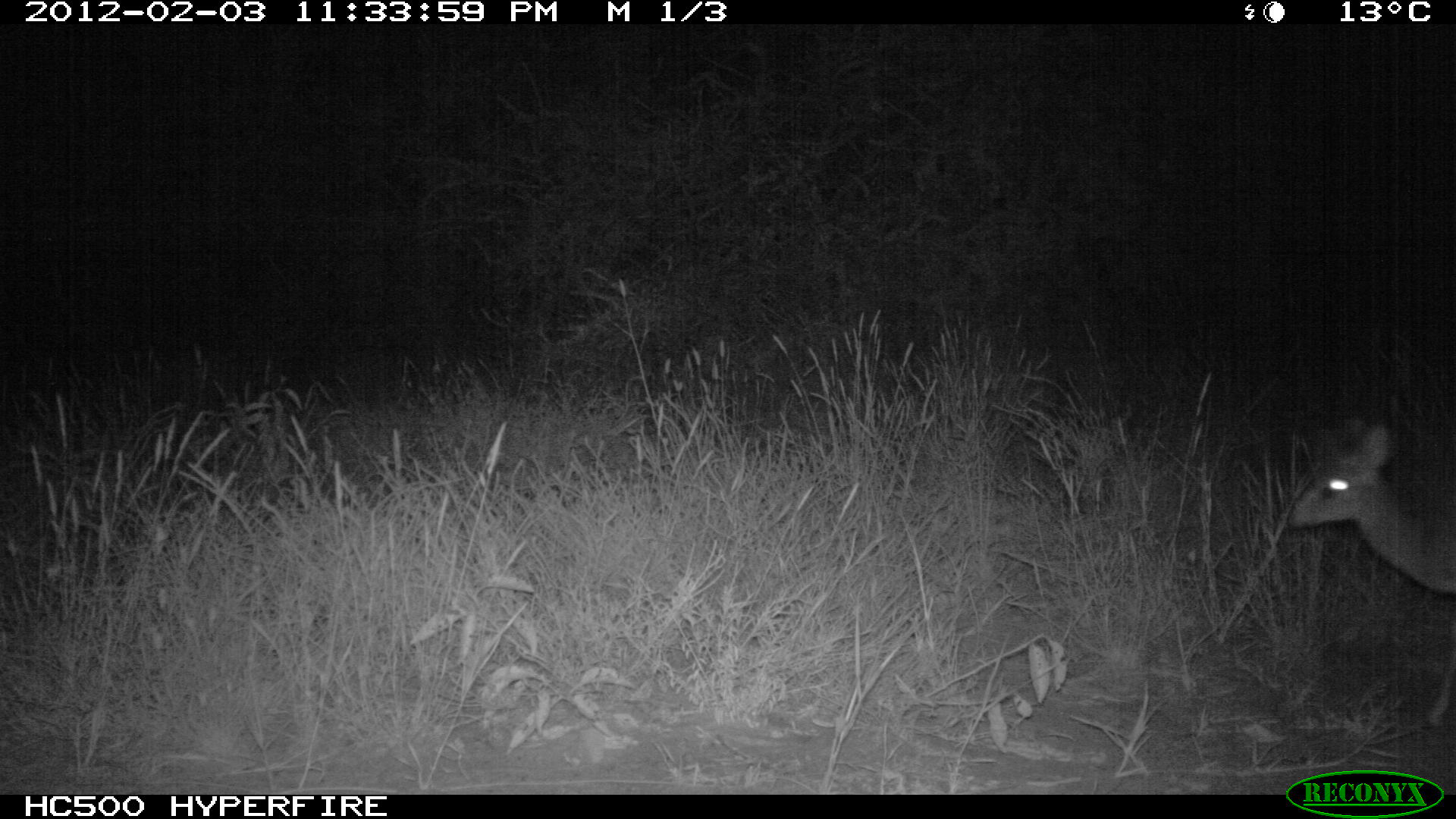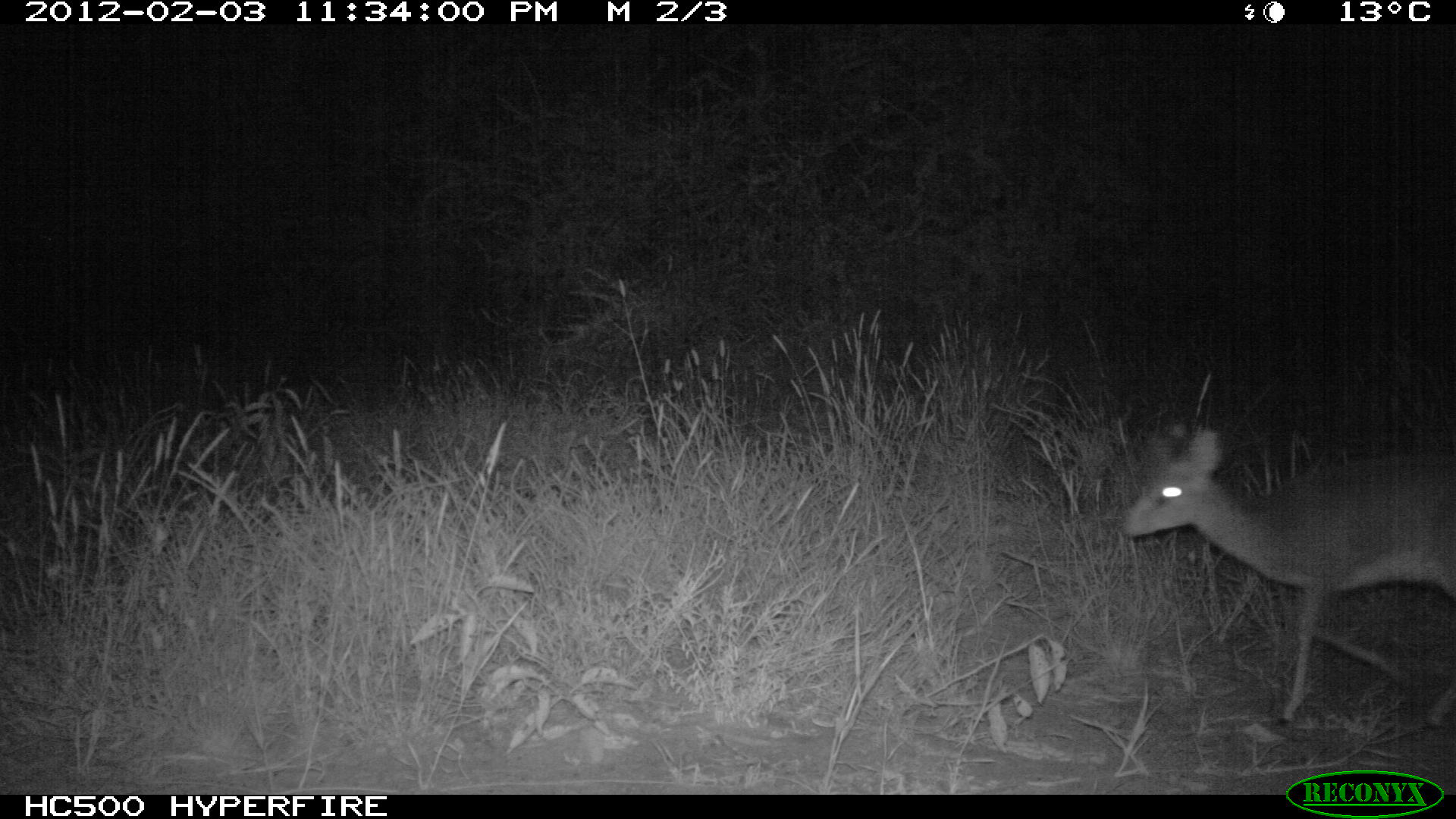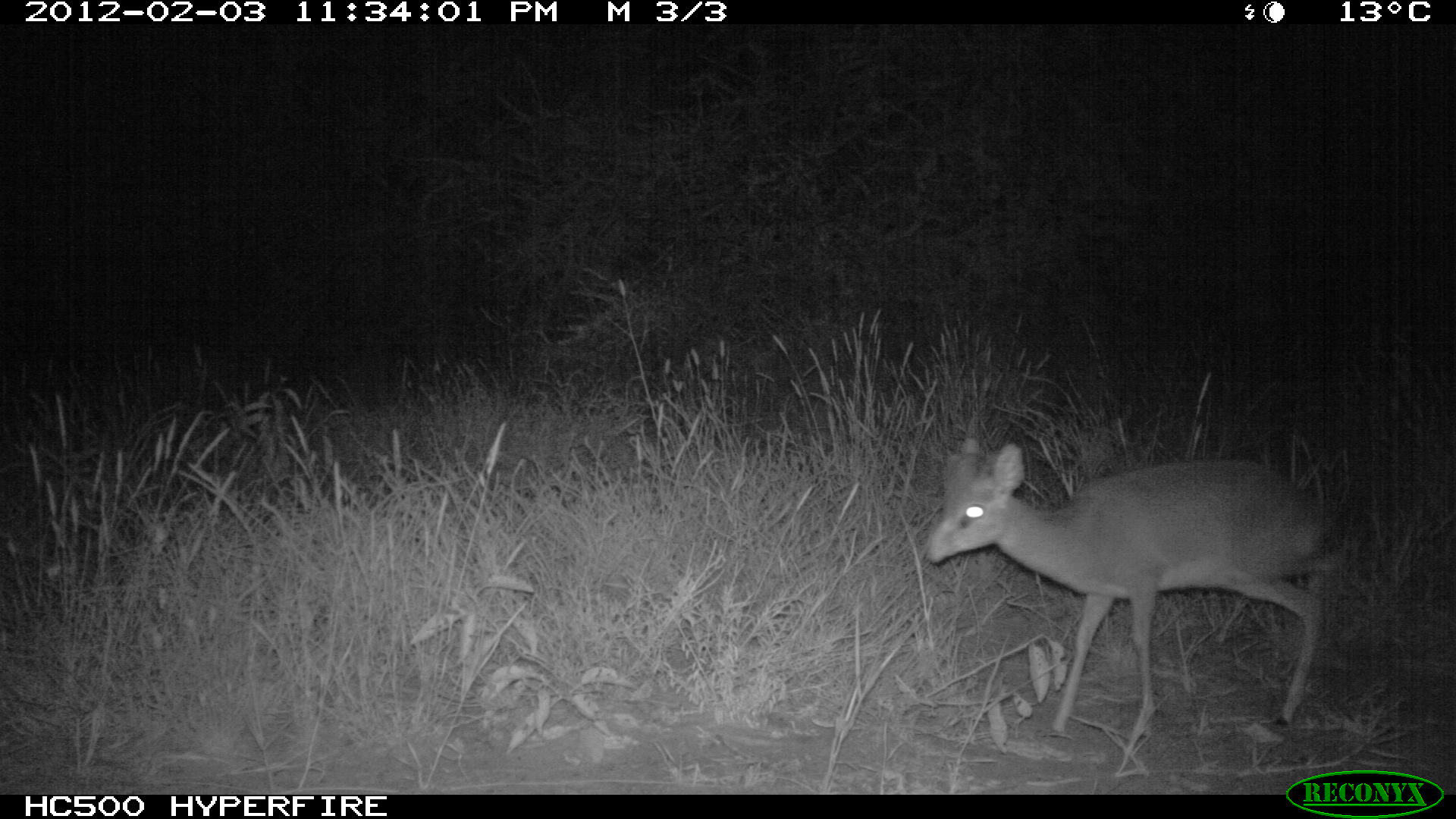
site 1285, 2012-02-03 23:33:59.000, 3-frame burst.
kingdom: Animalia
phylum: Chordata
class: Mammalia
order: Artiodactyla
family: Bovidae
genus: Madoqua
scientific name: Madoqua guentheri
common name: günther's dik-dik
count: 1